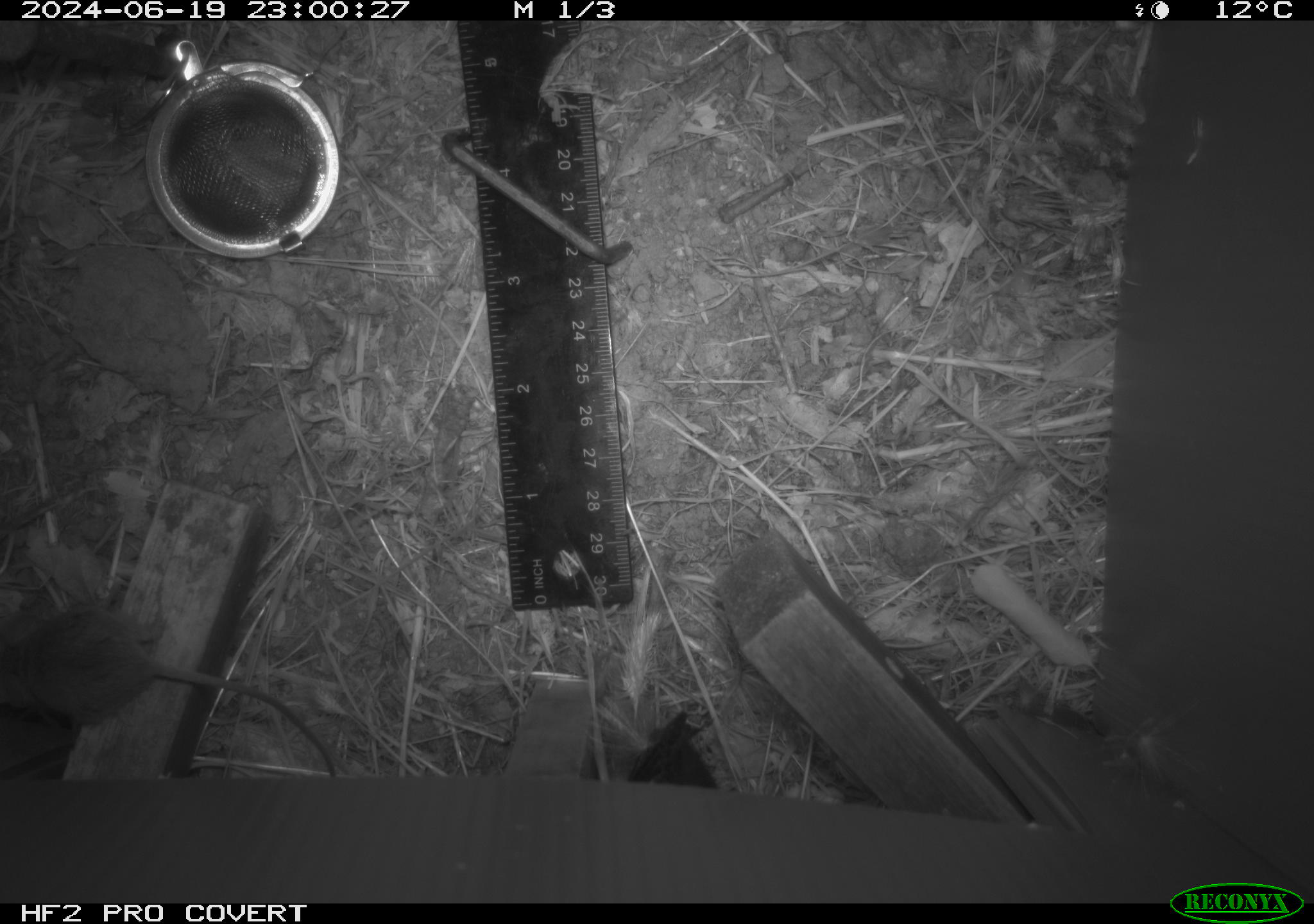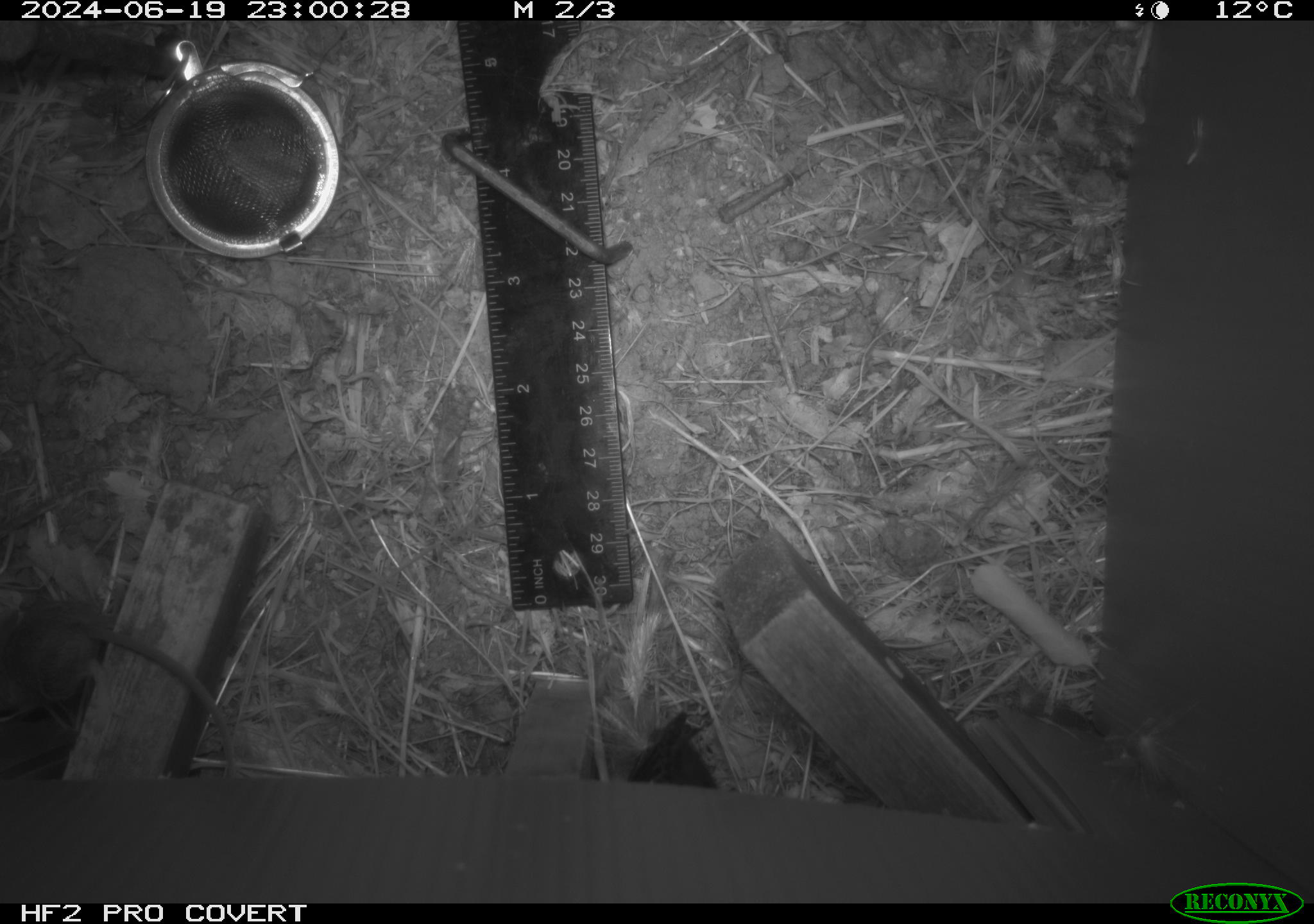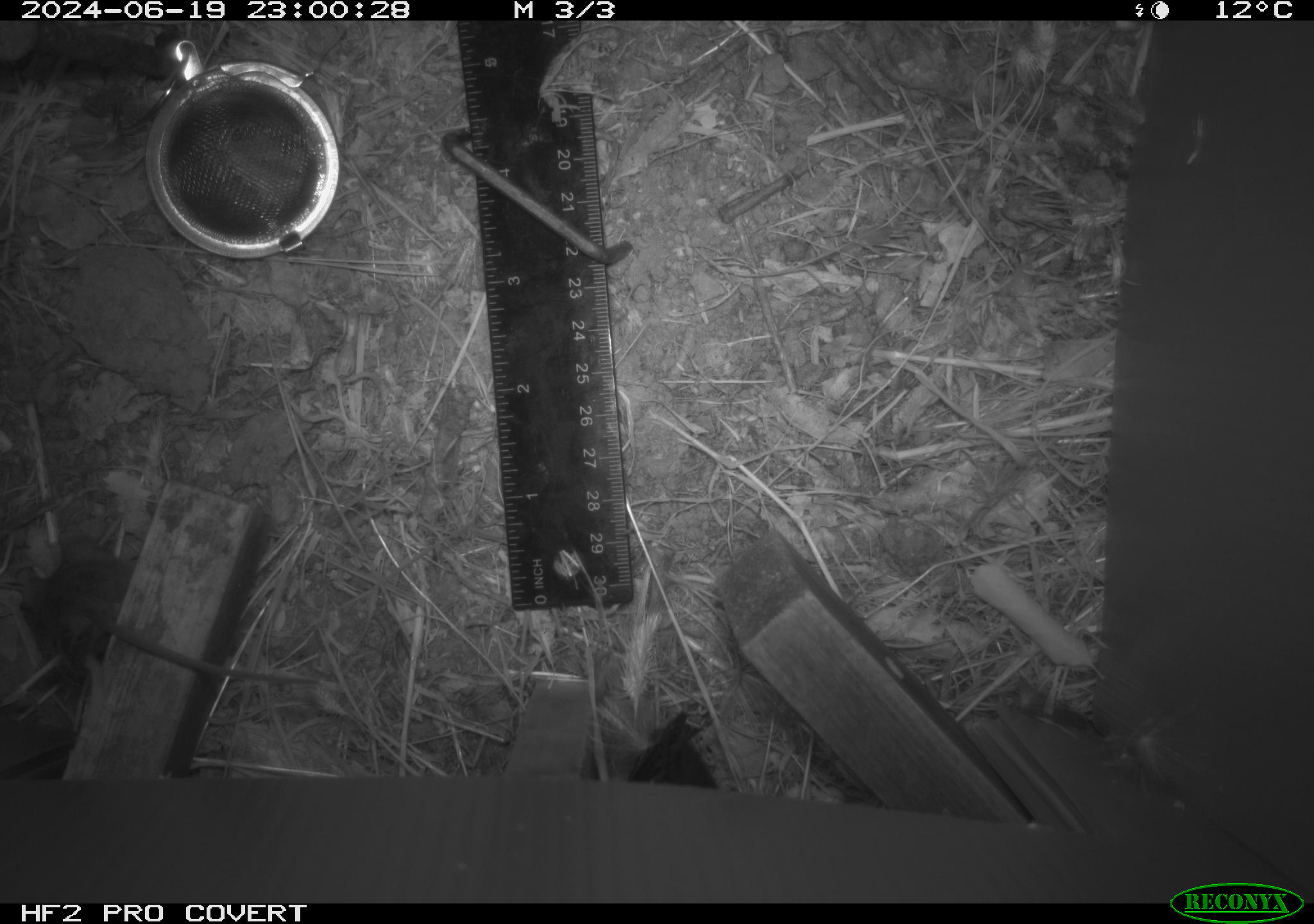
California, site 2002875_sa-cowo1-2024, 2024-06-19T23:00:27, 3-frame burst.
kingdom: Animalia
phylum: Chordata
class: Mammalia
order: Rodentia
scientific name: Rodentia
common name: mouse species